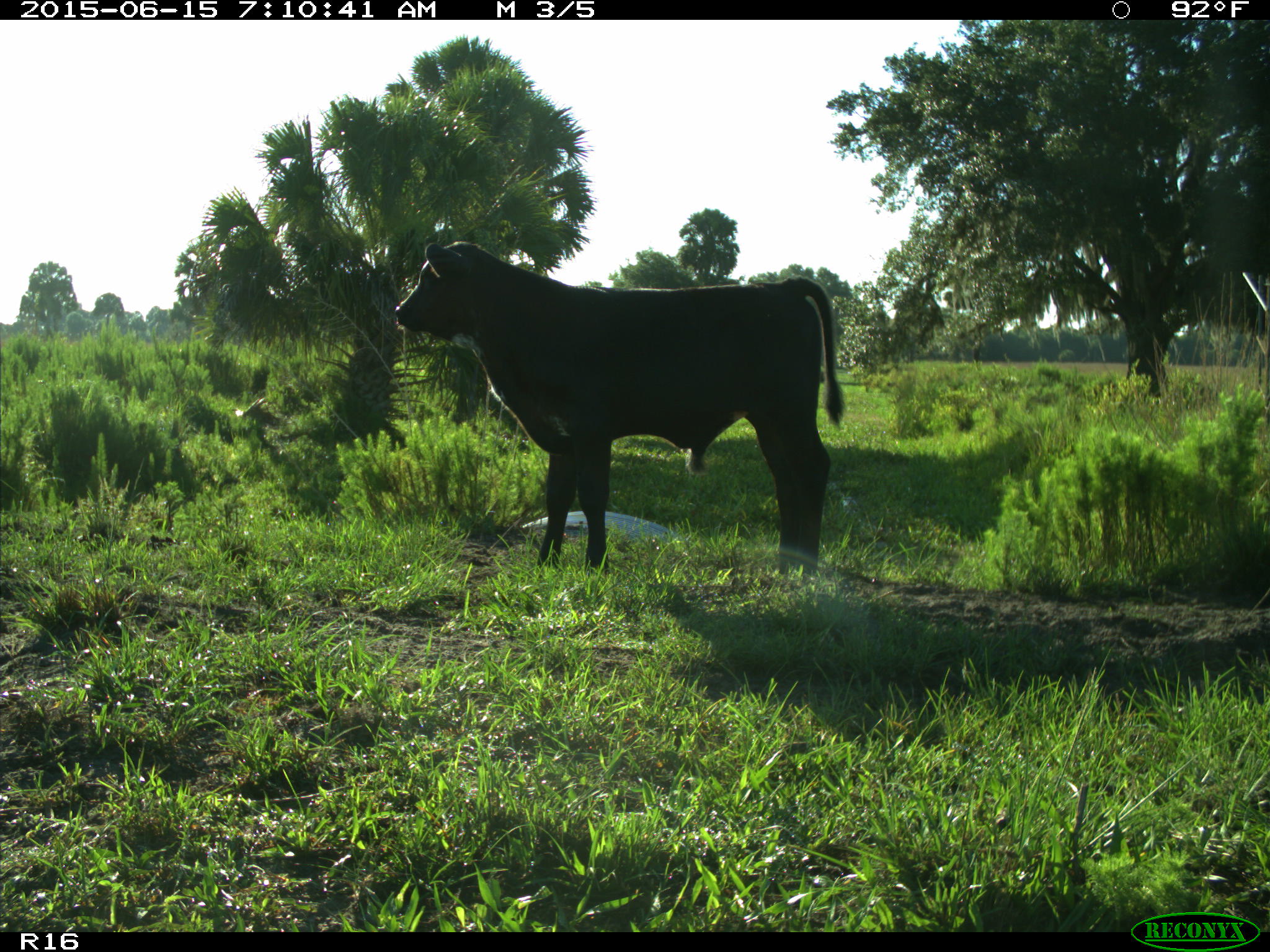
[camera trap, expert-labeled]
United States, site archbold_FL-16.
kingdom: Animalia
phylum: Chordata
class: Mammalia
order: Artiodactyla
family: Bovidae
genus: Bos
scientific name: Bos taurus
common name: domestic cow